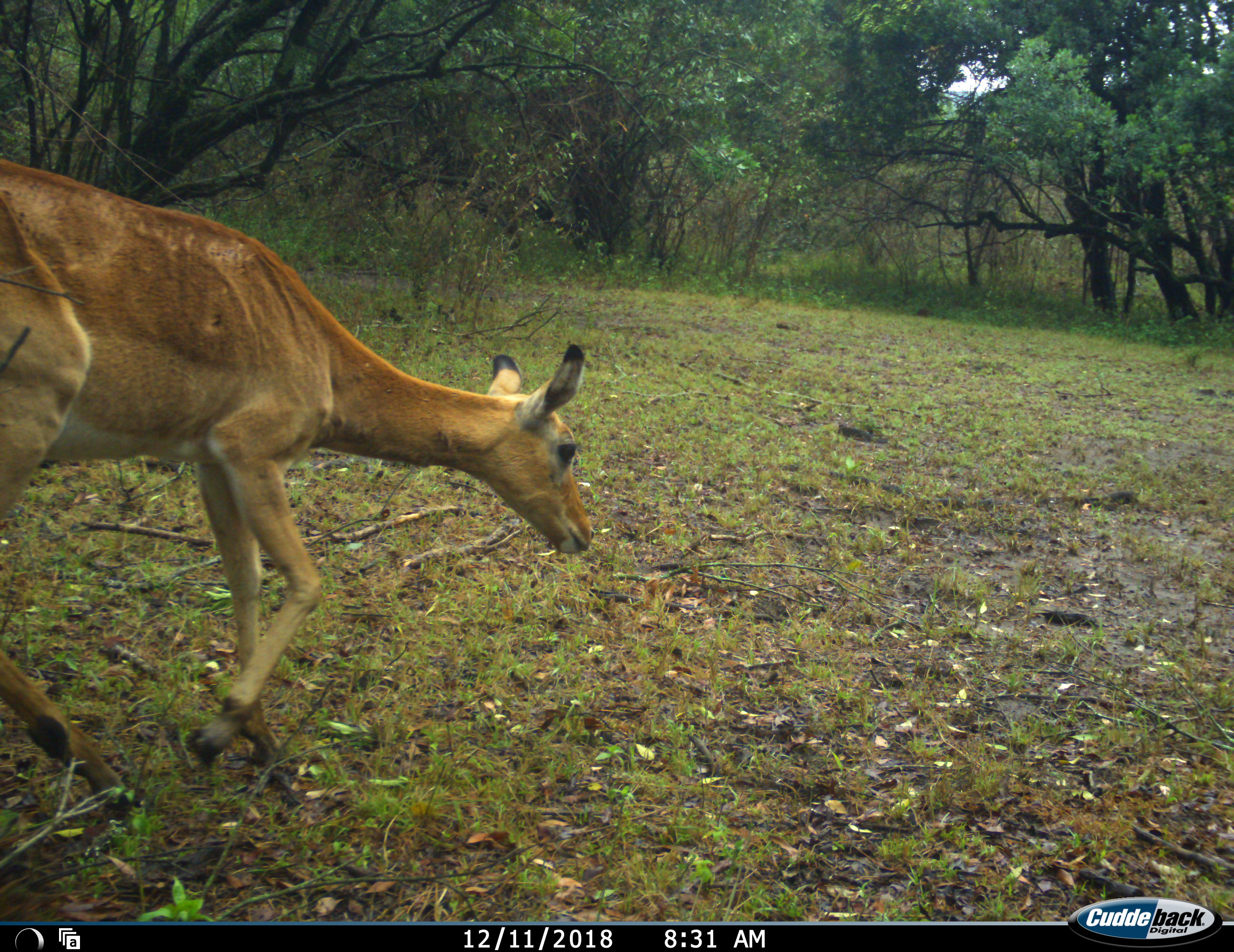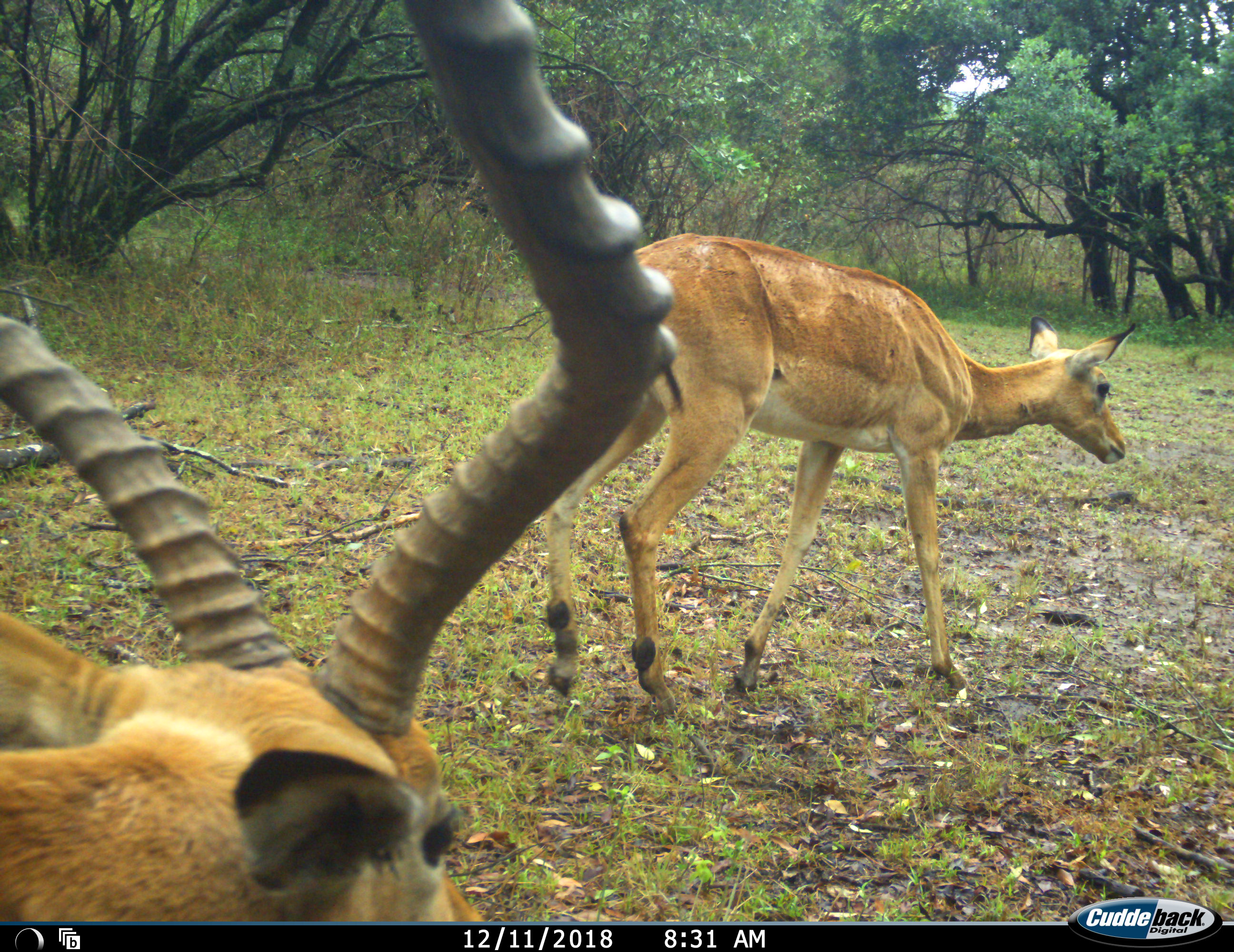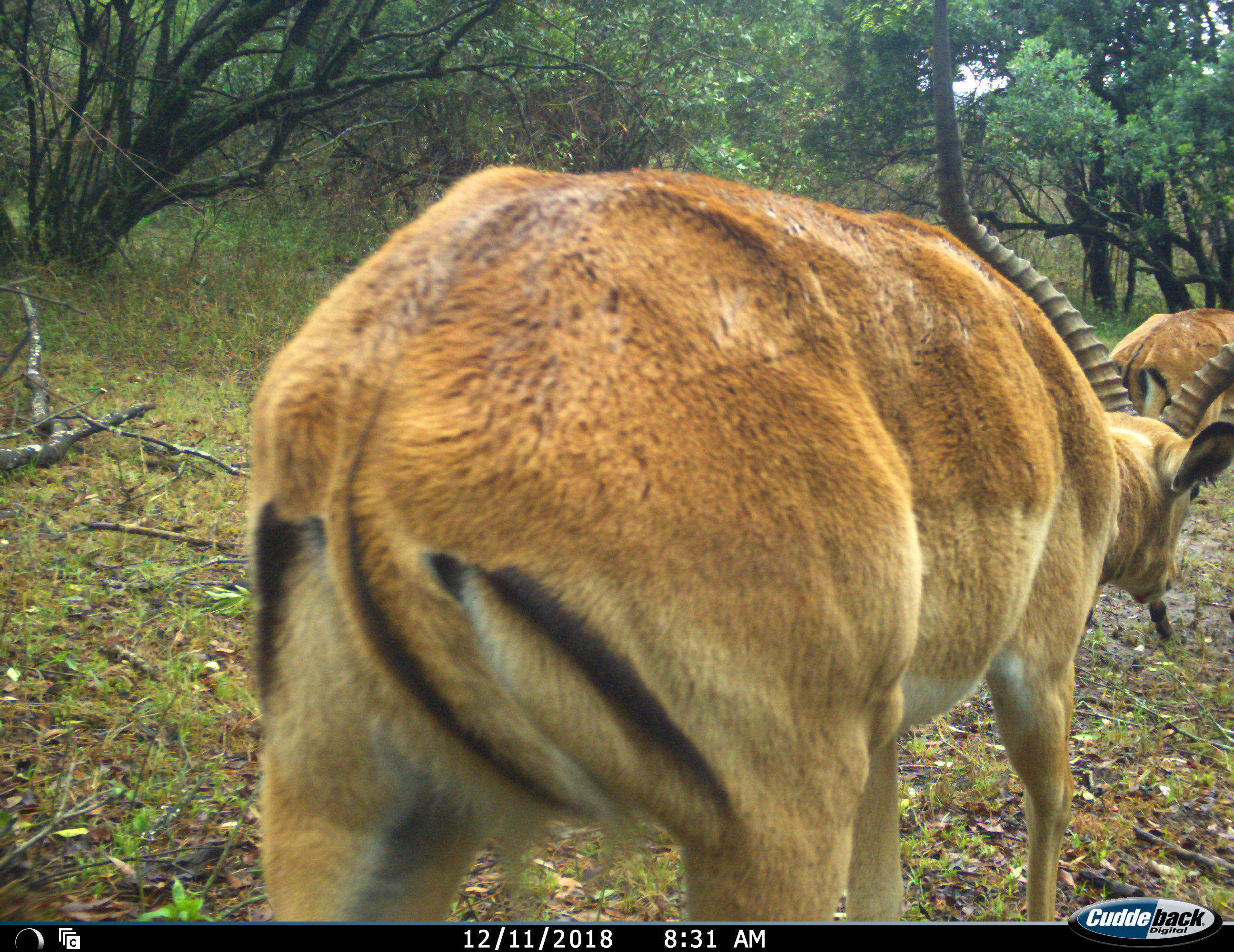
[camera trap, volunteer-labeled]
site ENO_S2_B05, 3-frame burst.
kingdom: Animalia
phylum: Chordata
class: Mammalia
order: Artiodactyla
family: Bovidae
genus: Aepyceros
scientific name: Aepyceros melampus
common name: impala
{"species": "impala (Aepyceros melampus)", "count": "2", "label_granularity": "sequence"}